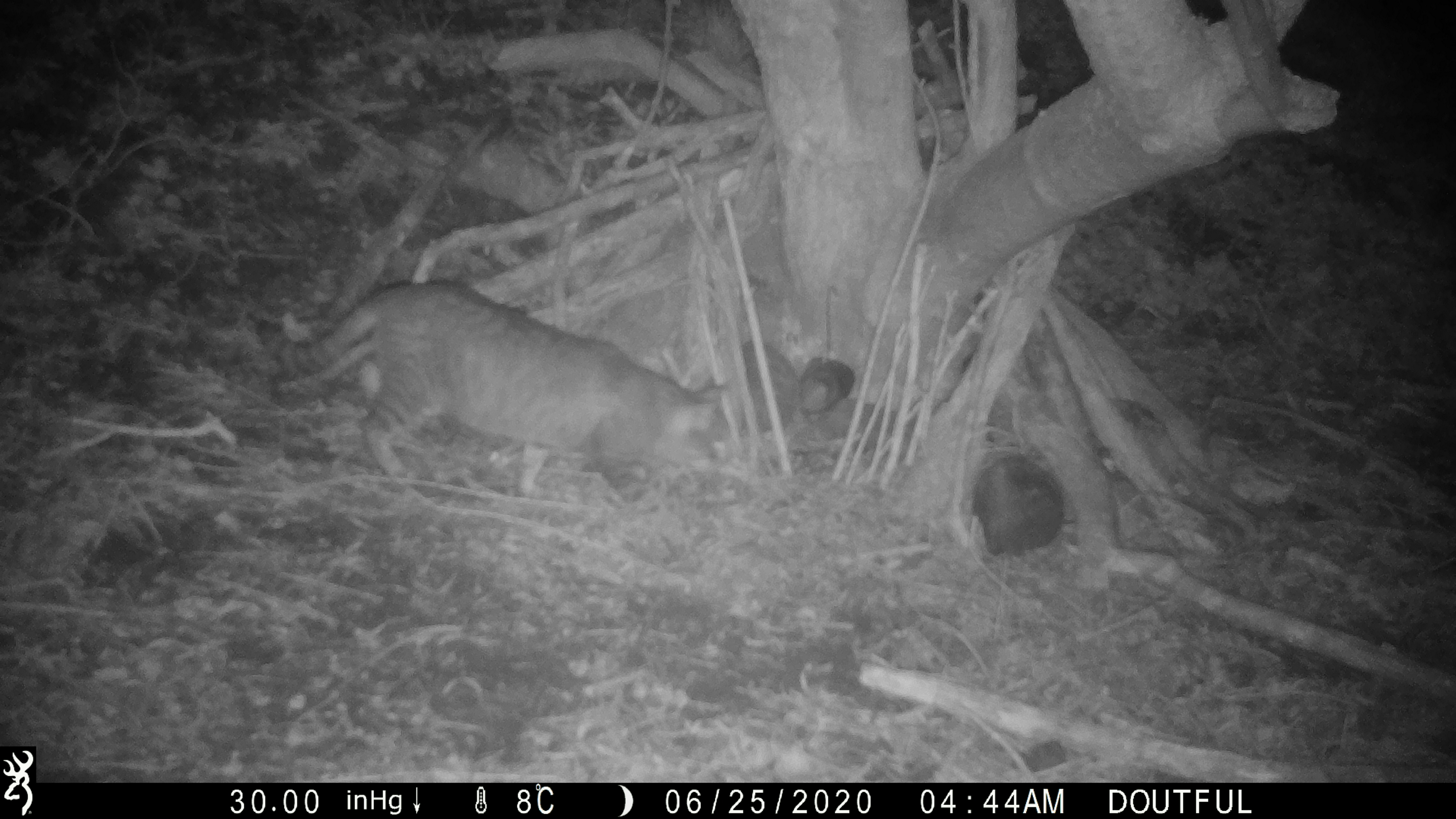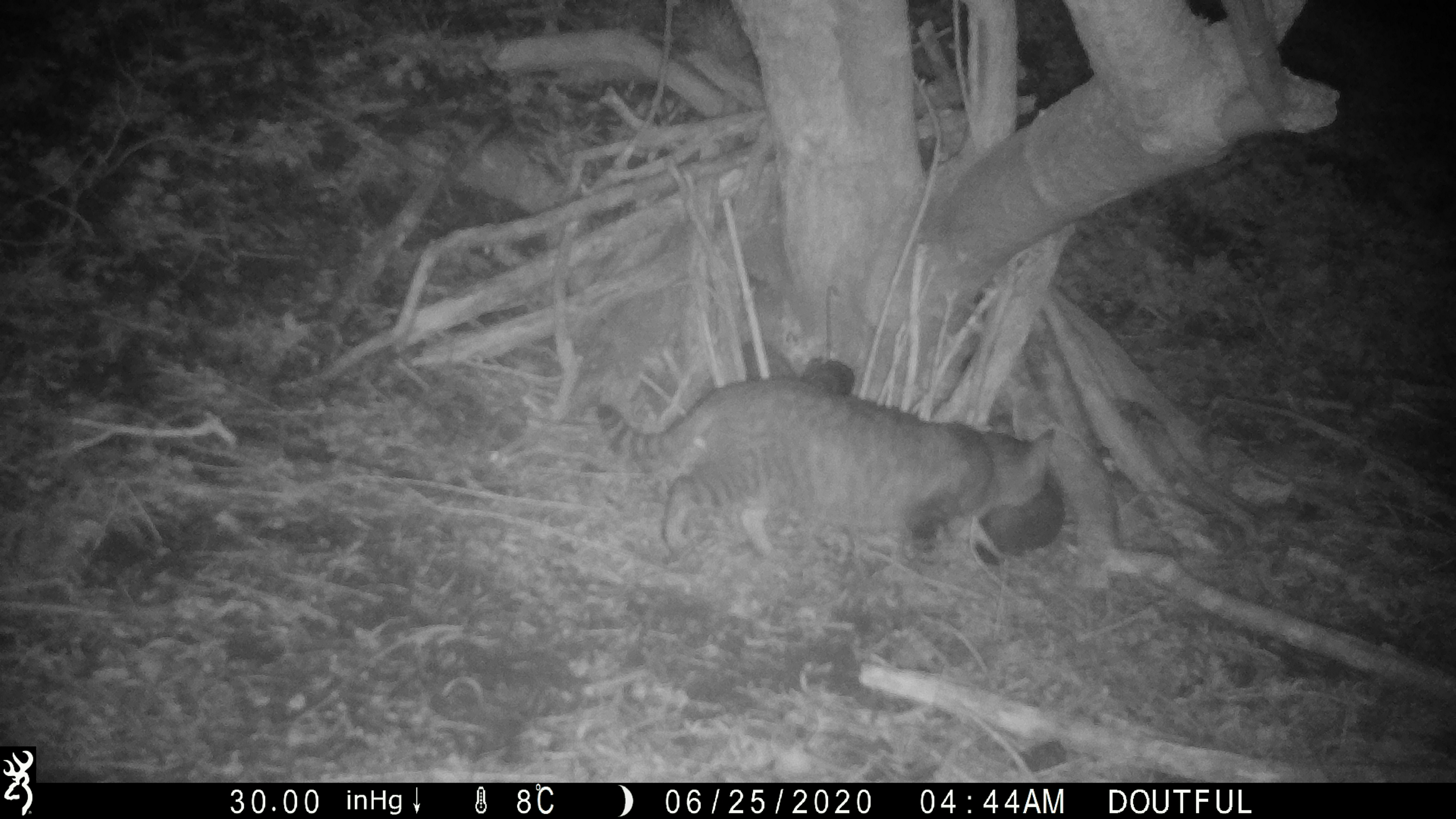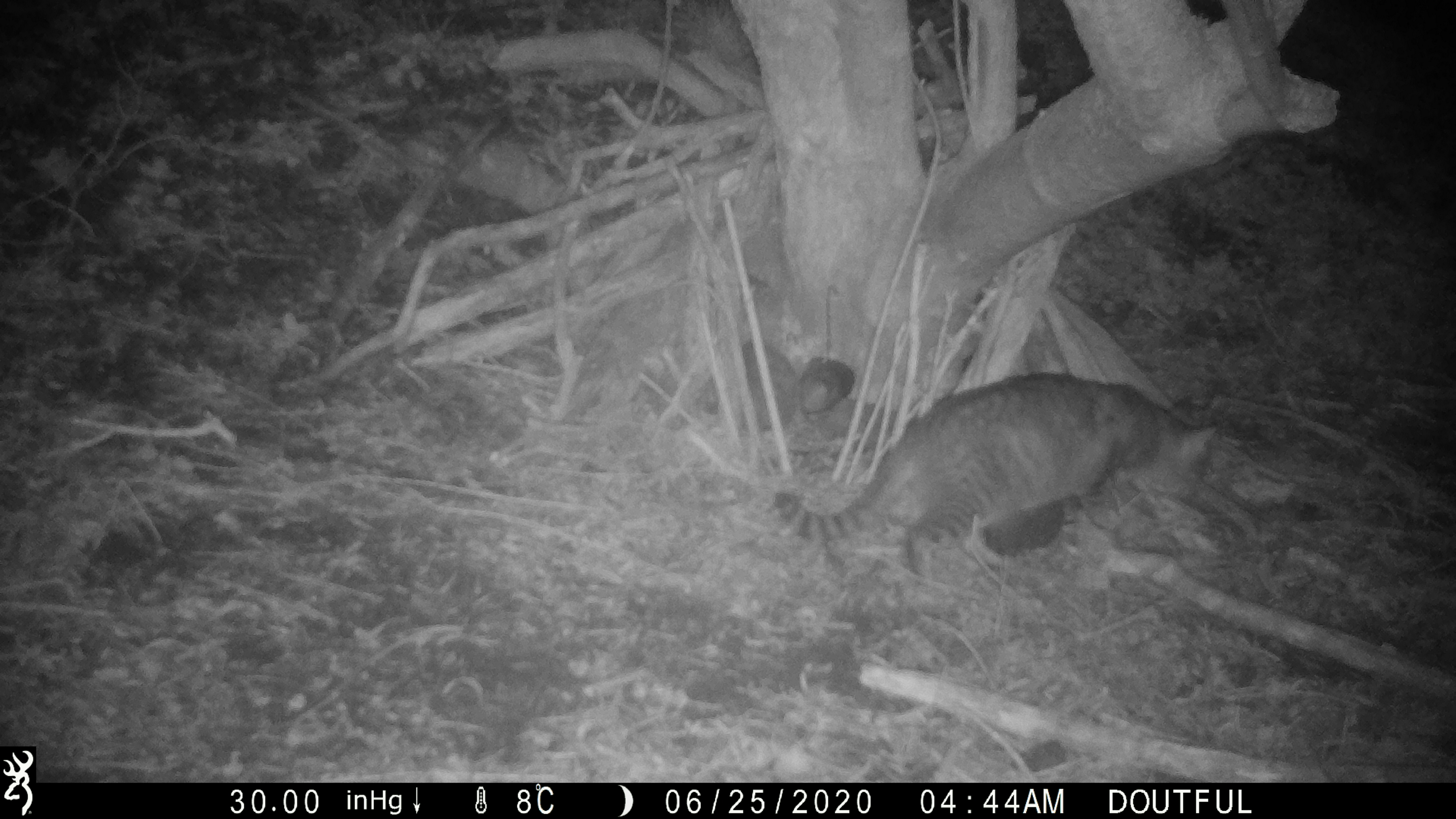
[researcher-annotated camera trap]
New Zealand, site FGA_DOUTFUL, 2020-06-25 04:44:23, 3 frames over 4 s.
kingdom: Animalia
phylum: Chordata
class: Mammalia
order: Carnivora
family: Felidae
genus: Felis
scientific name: Felis catus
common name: domestic cat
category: cat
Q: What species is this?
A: Cat (domestic cat) (Felis catus).